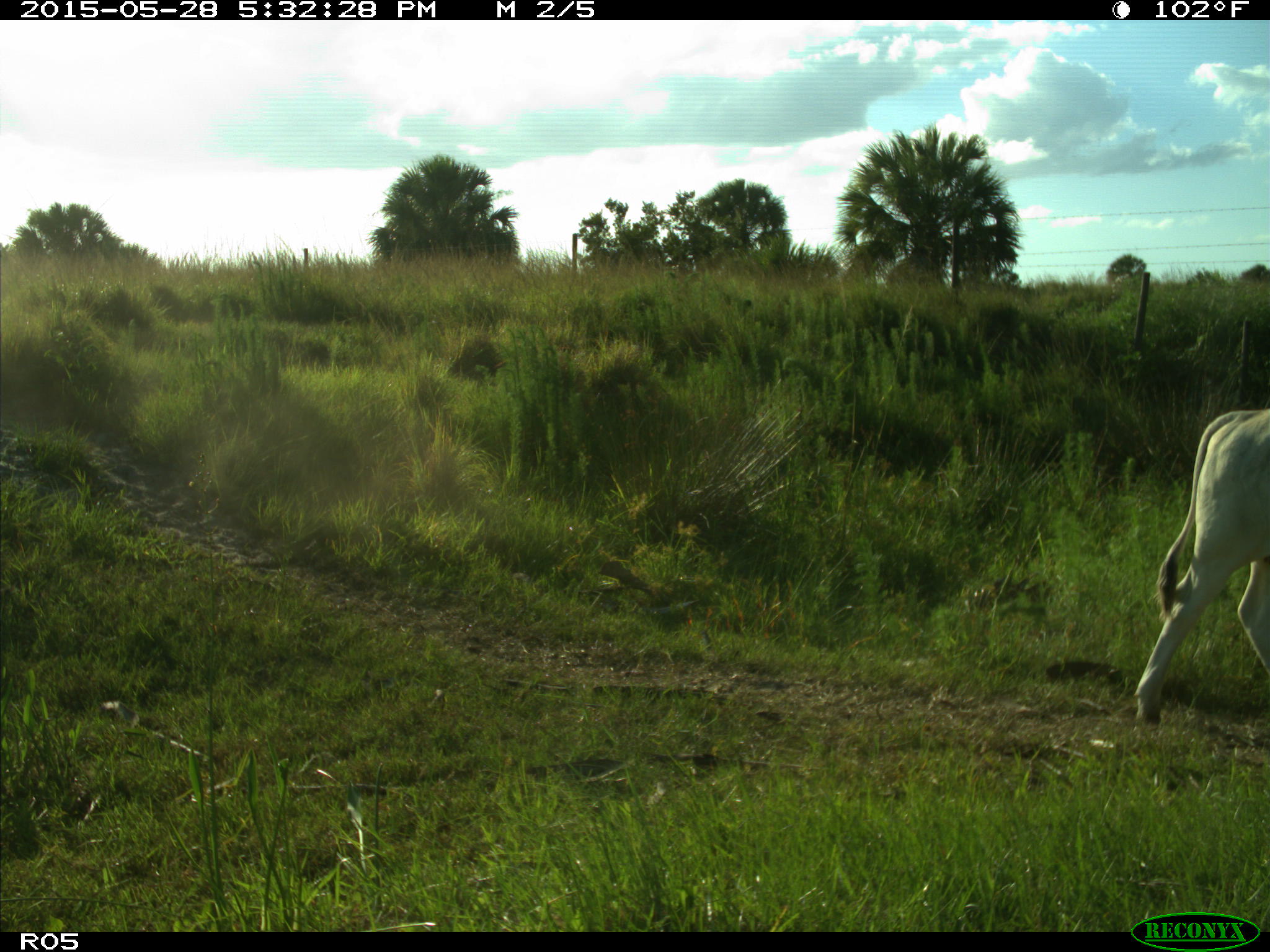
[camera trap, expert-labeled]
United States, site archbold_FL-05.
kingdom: Animalia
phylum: Chordata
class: Mammalia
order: Artiodactyla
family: Bovidae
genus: Bos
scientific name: Bos taurus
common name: domestic cow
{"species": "Bos taurus (domestic cow)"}